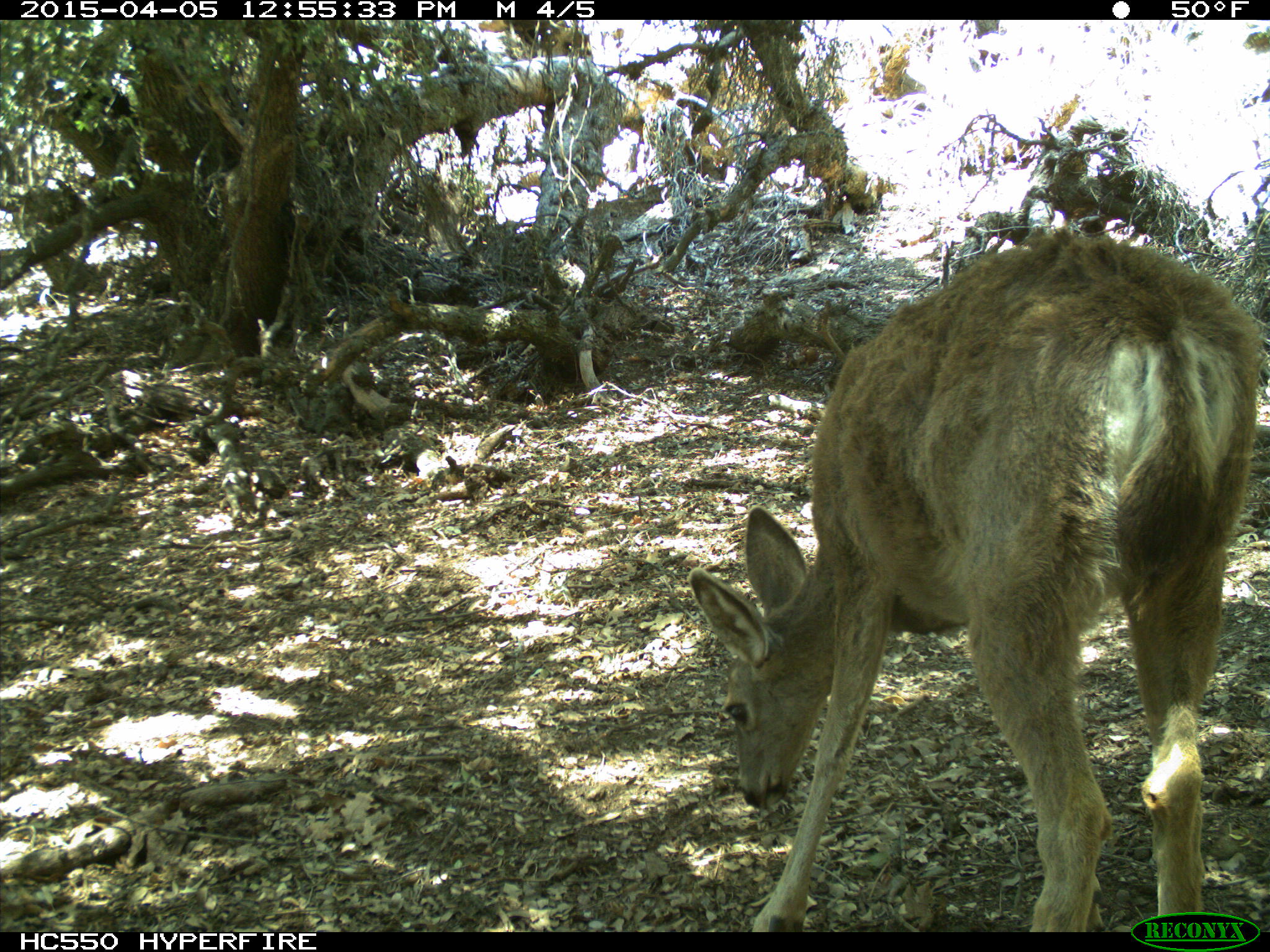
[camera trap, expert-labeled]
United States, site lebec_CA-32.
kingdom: Animalia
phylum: Chordata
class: Mammalia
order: Artiodactyla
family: Cervidae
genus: Odocoileus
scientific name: Odocoileus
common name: deer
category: unidentified deer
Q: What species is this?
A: Unidentified deer (deer) (Odocoileus).